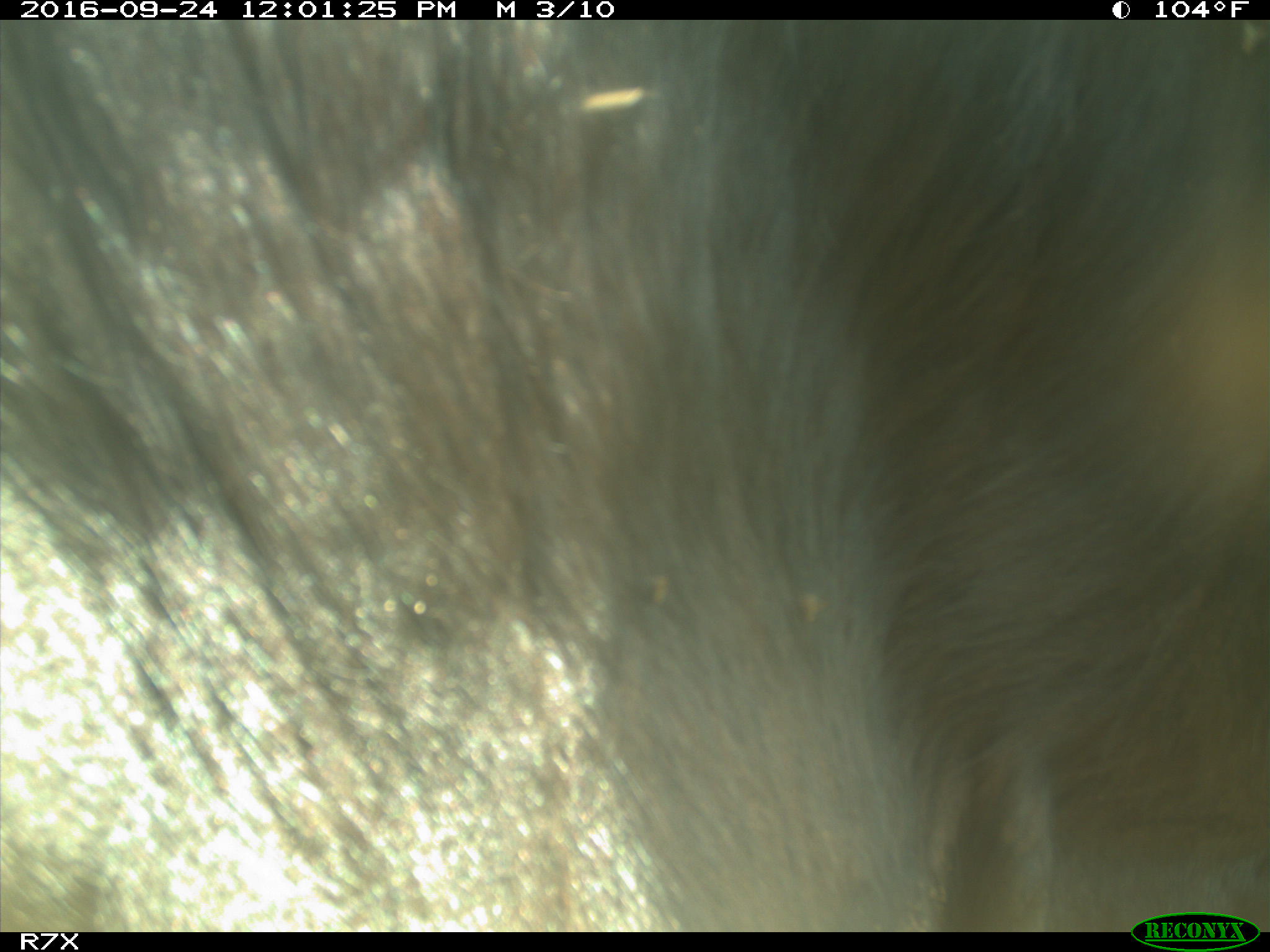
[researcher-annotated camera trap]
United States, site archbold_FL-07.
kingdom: Animalia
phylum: Chordata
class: Mammalia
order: Artiodactyla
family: Bovidae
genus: Bos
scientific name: Bos taurus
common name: domestic cow